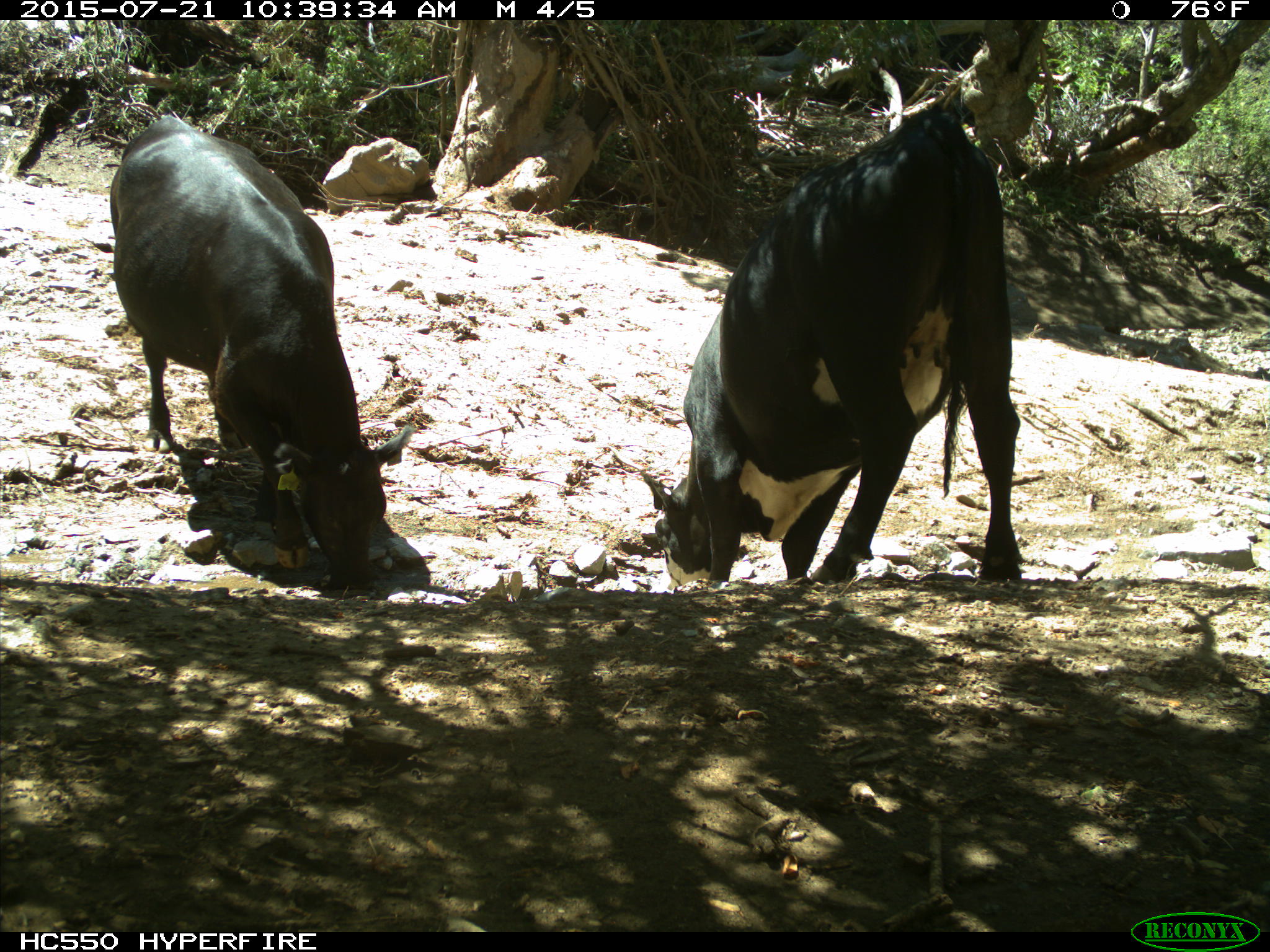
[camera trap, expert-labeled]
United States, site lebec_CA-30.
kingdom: Animalia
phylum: Chordata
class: Mammalia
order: Artiodactyla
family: Bovidae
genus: Bos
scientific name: Bos taurus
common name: domestic cow